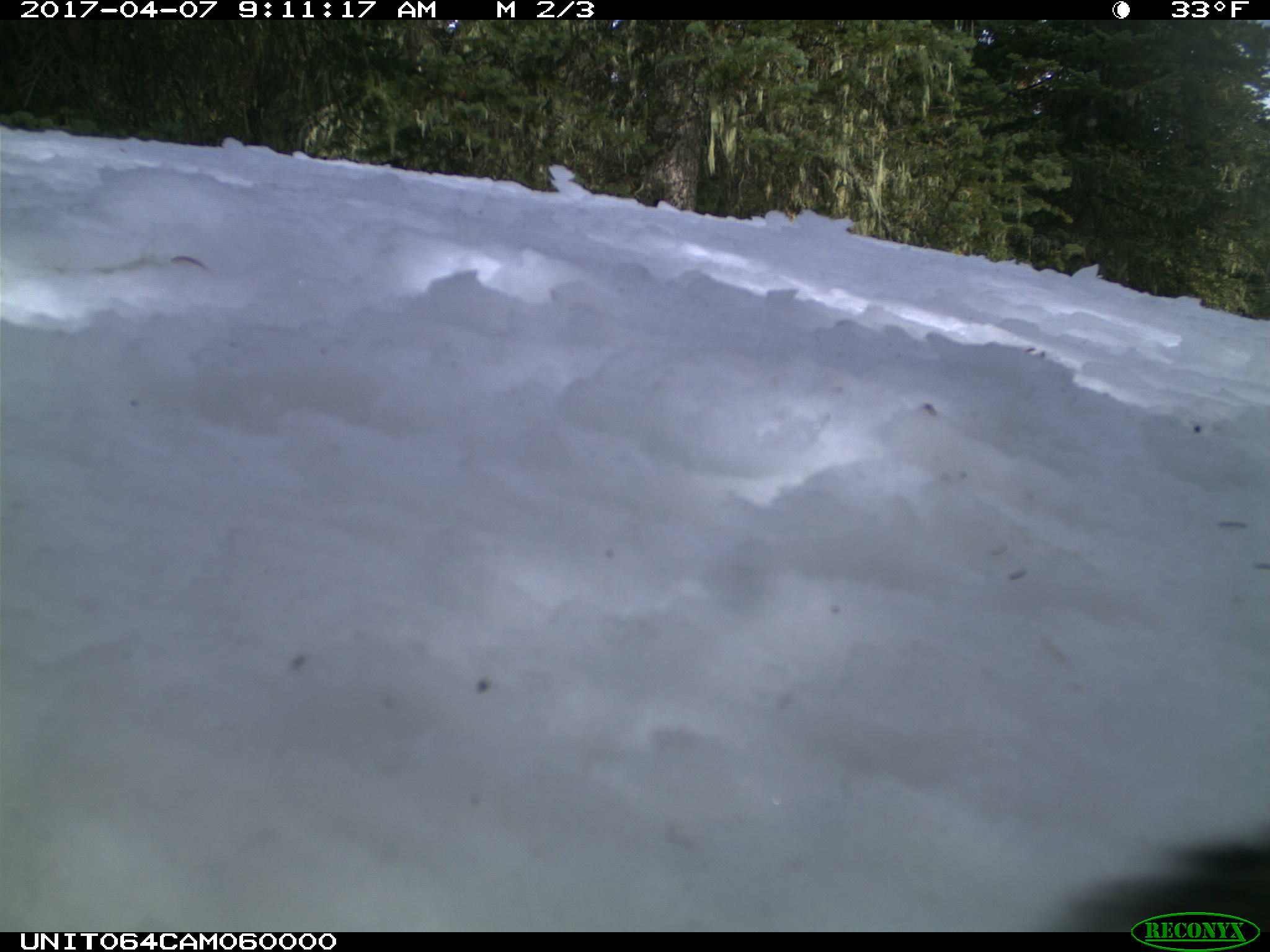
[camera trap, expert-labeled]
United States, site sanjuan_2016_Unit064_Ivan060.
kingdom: Animalia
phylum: Chordata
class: Mammalia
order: Rodentia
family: Sciuridae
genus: Tamiasciurus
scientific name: Tamiasciurus hudsonicus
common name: american red squirrel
Tamiasciurus hudsonicus (american red squirrel).